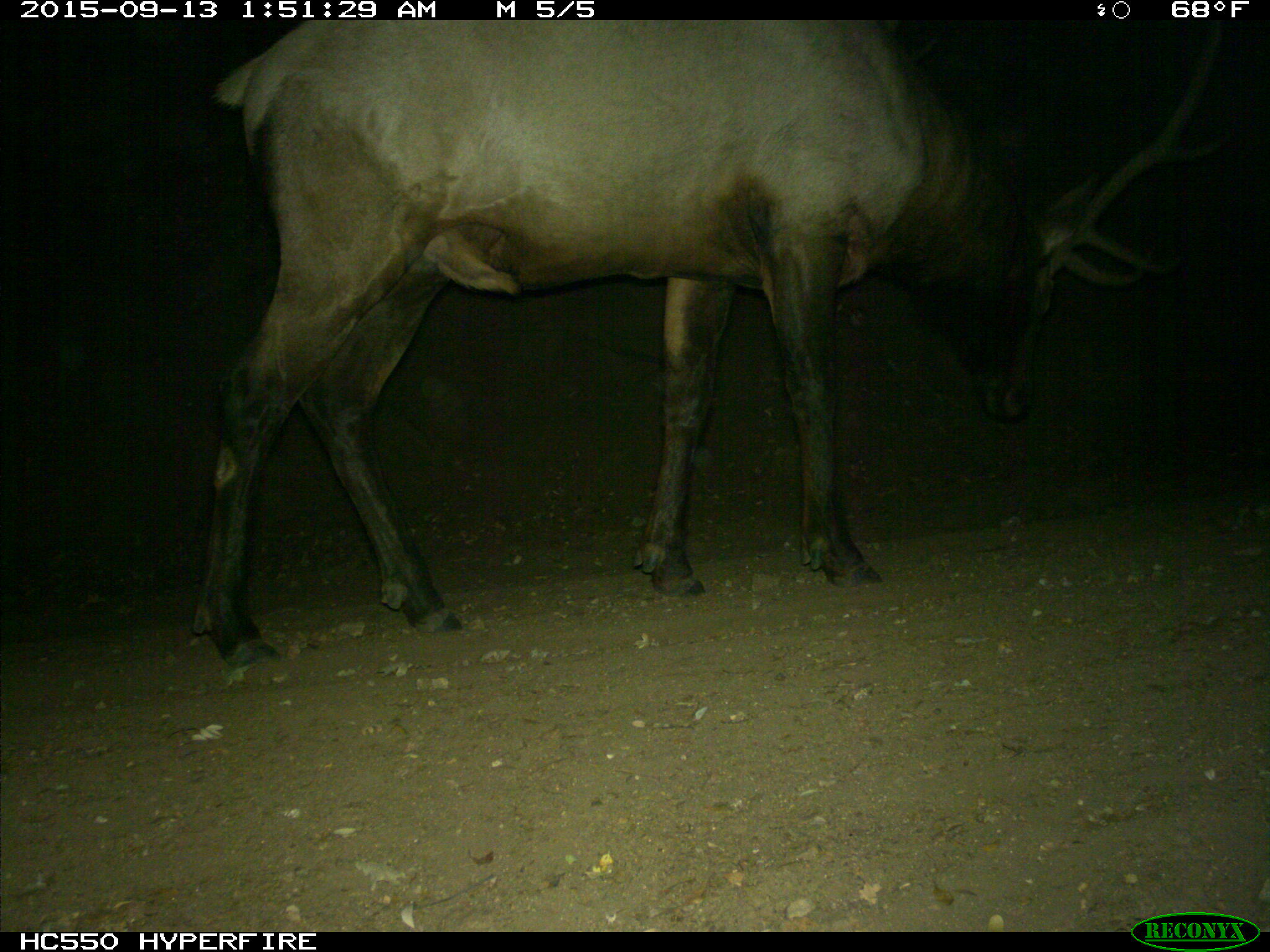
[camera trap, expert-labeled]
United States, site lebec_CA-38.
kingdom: Animalia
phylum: Chordata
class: Mammalia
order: Artiodactyla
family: Cervidae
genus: Cervus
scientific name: Cervus canadensis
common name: elk